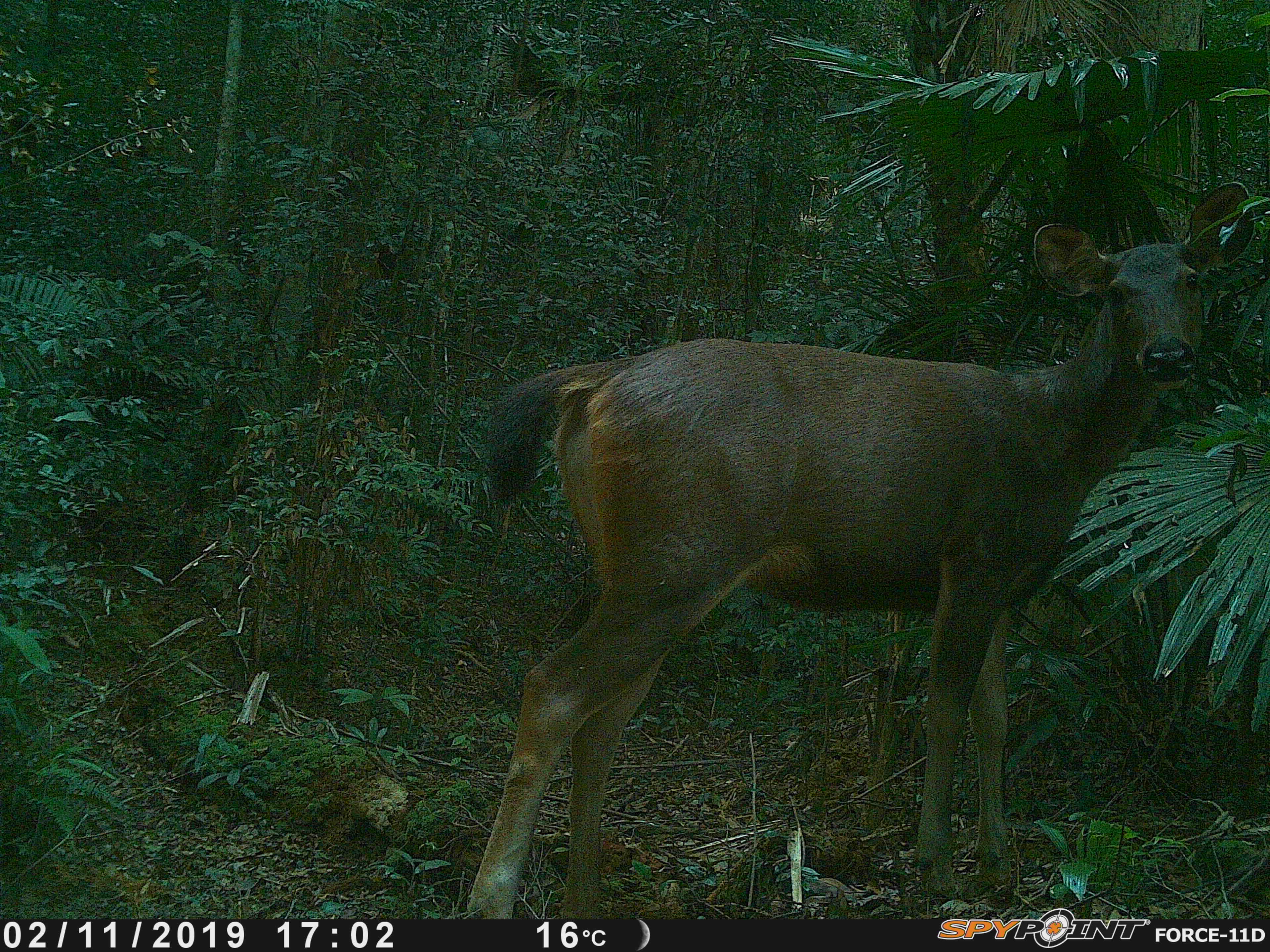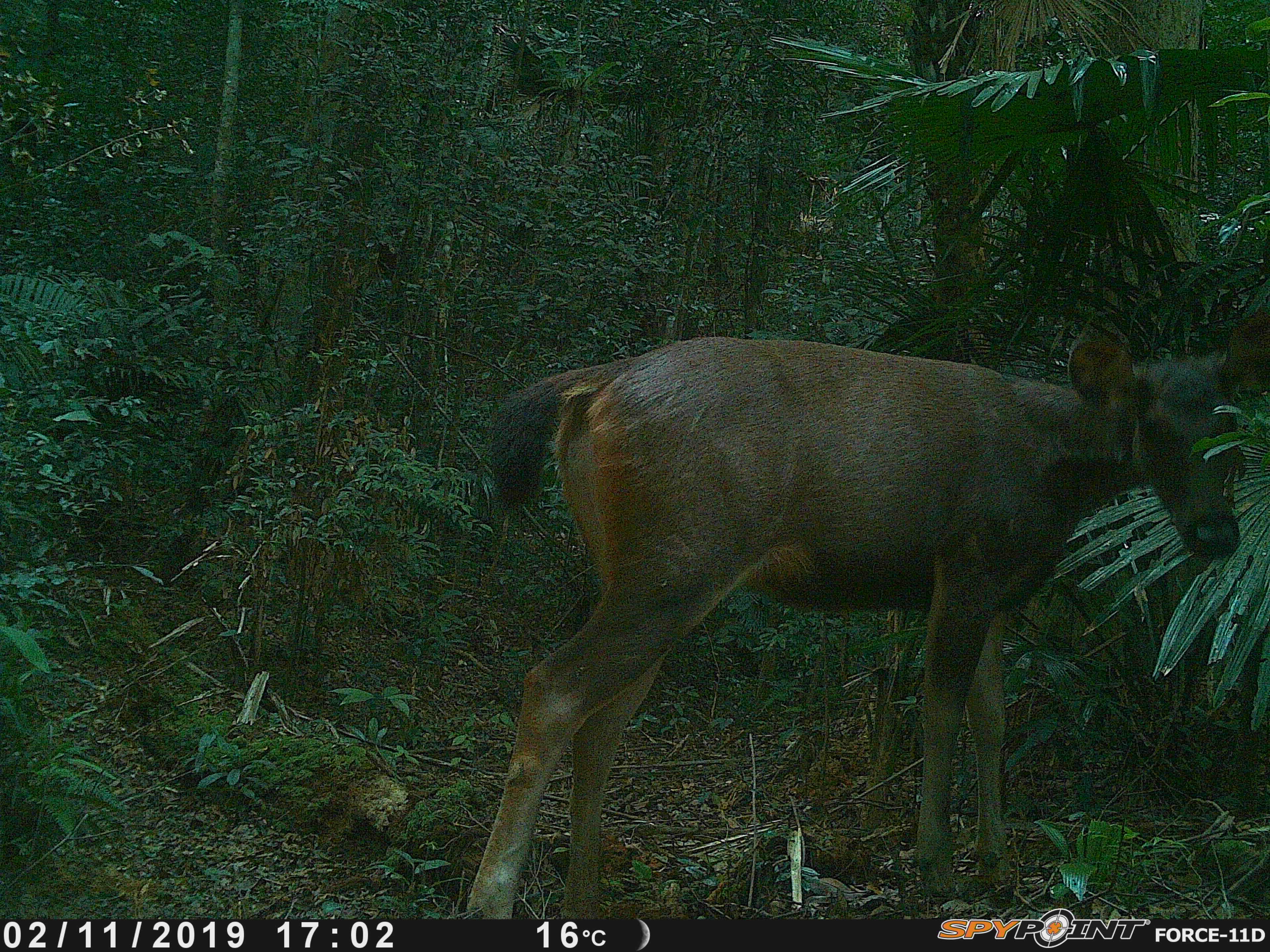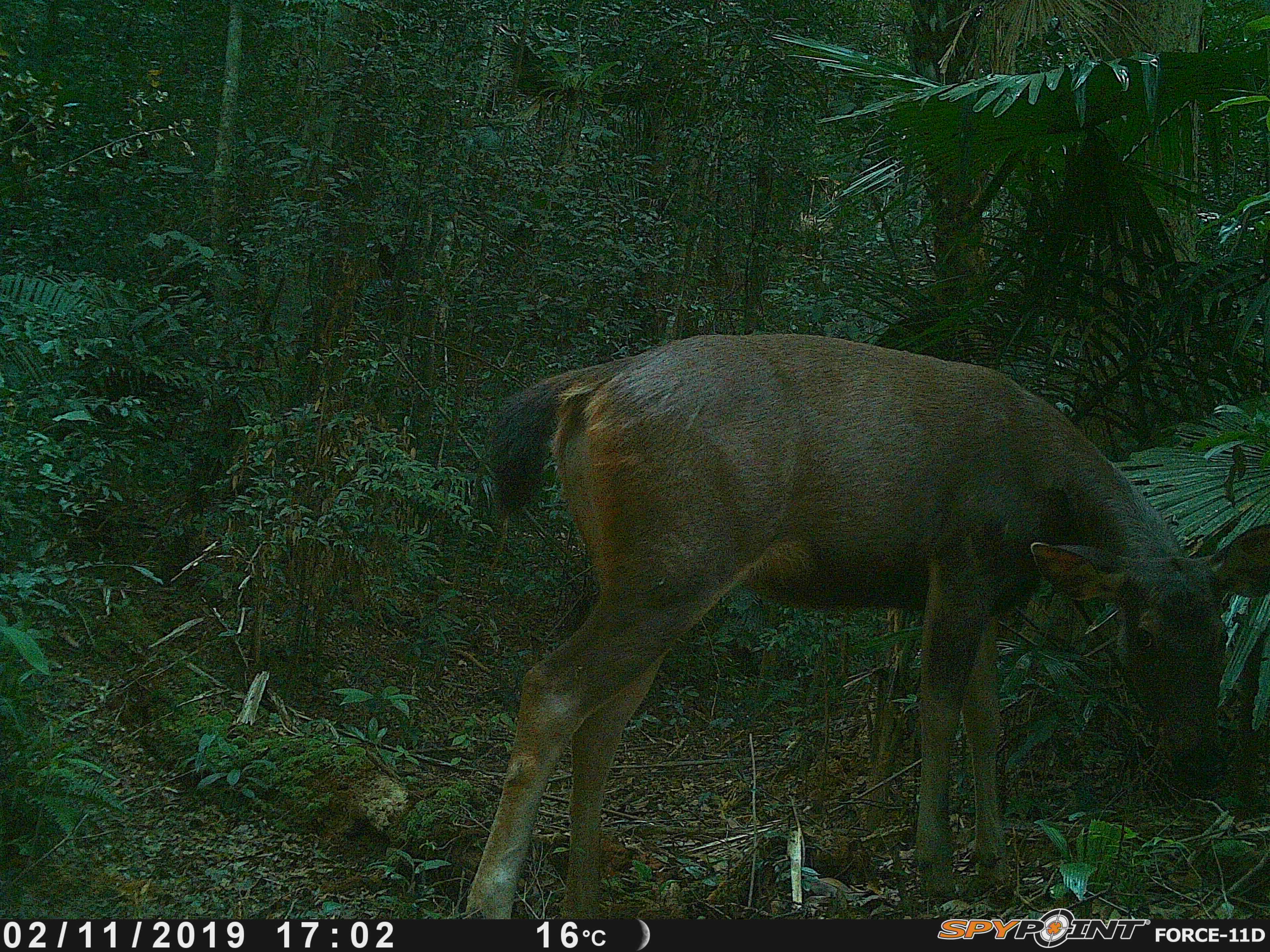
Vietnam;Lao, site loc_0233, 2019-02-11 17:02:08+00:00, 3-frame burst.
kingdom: Animalia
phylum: Chordata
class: Mammalia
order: Artiodactyla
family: Cervidae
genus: Rusa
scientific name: Rusa unicolor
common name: sambar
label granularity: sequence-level